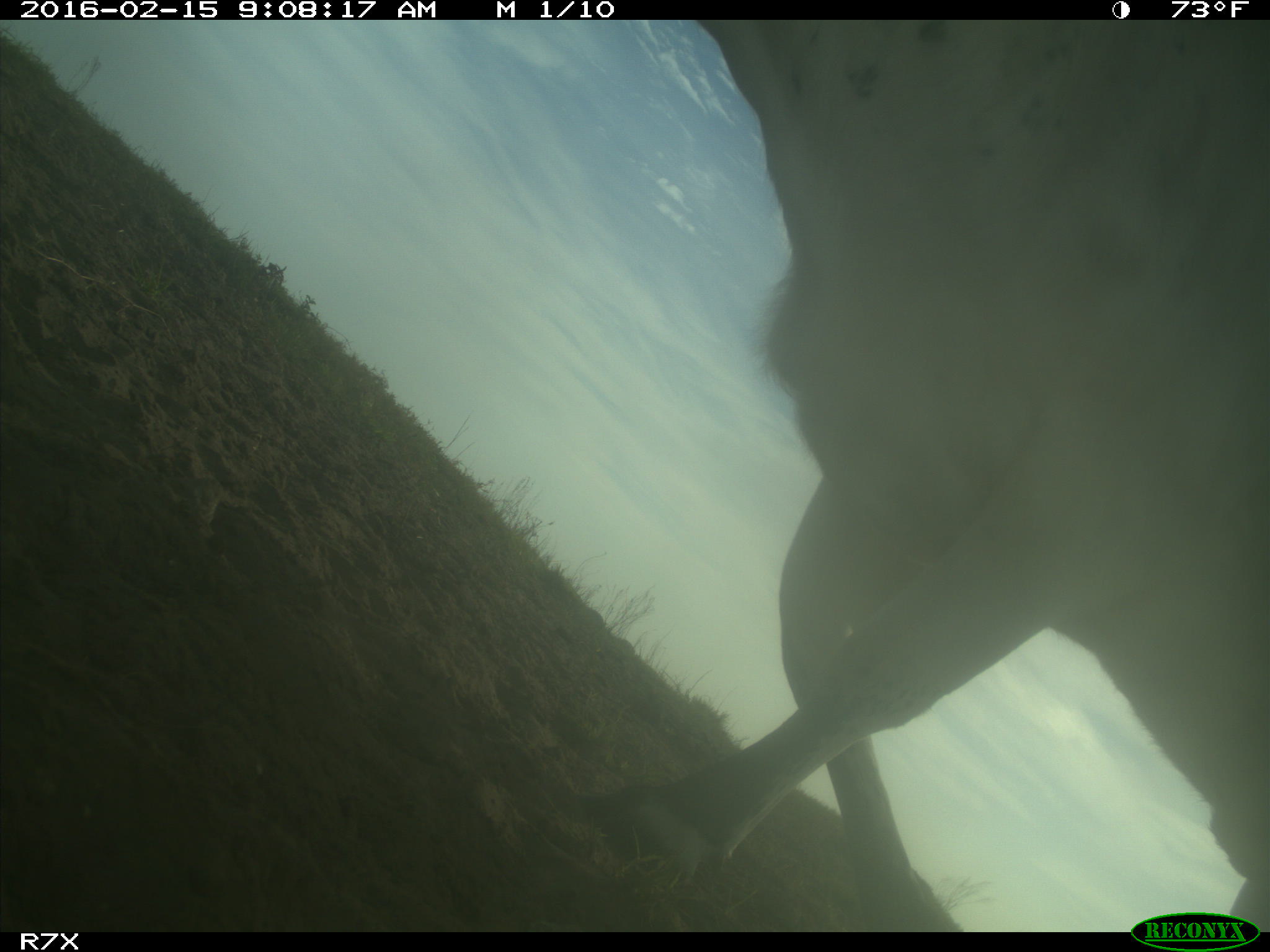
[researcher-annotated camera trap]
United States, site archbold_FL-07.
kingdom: Animalia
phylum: Chordata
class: Mammalia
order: Artiodactyla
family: Bovidae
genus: Bos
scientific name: Bos taurus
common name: domestic cow